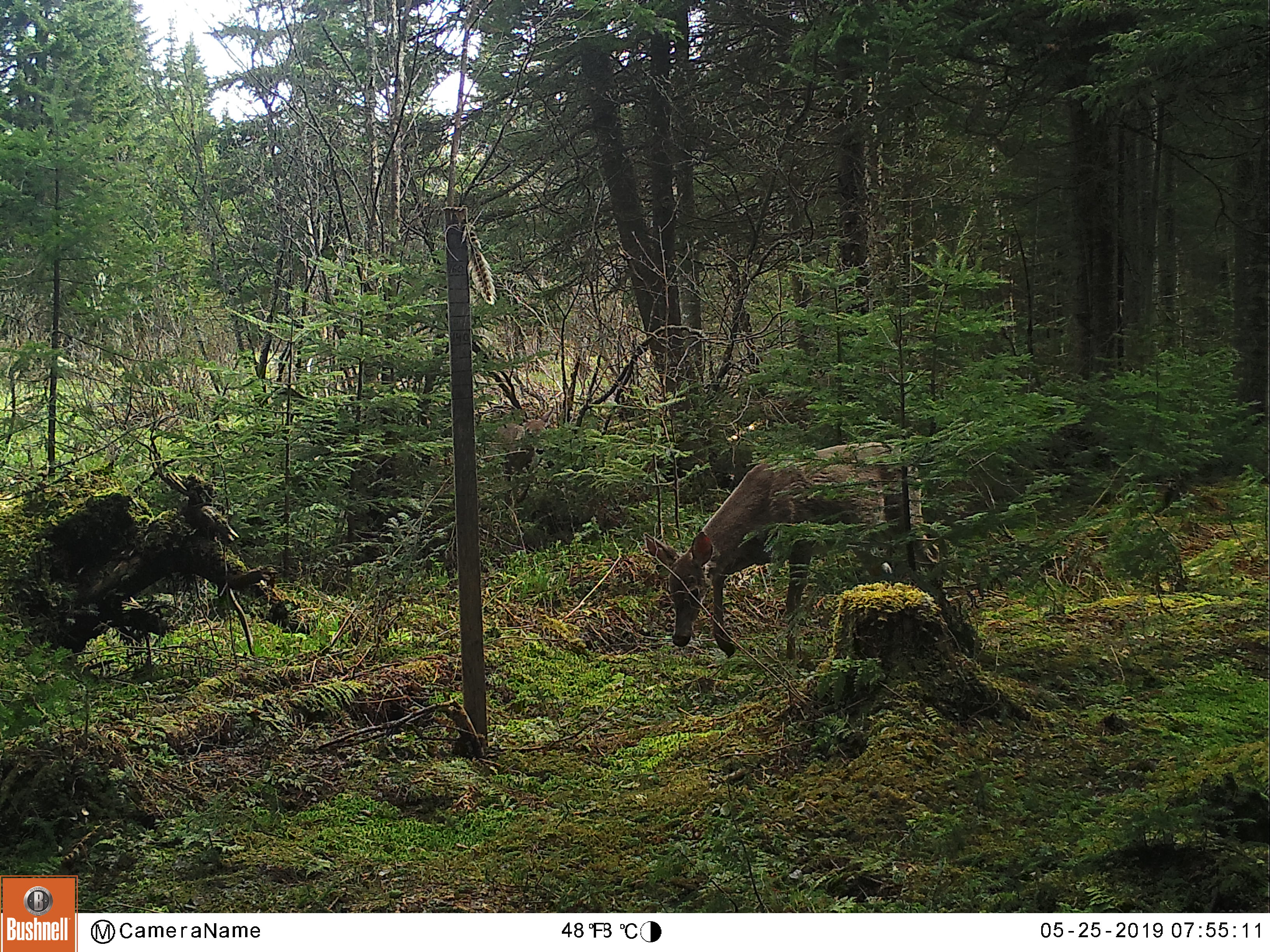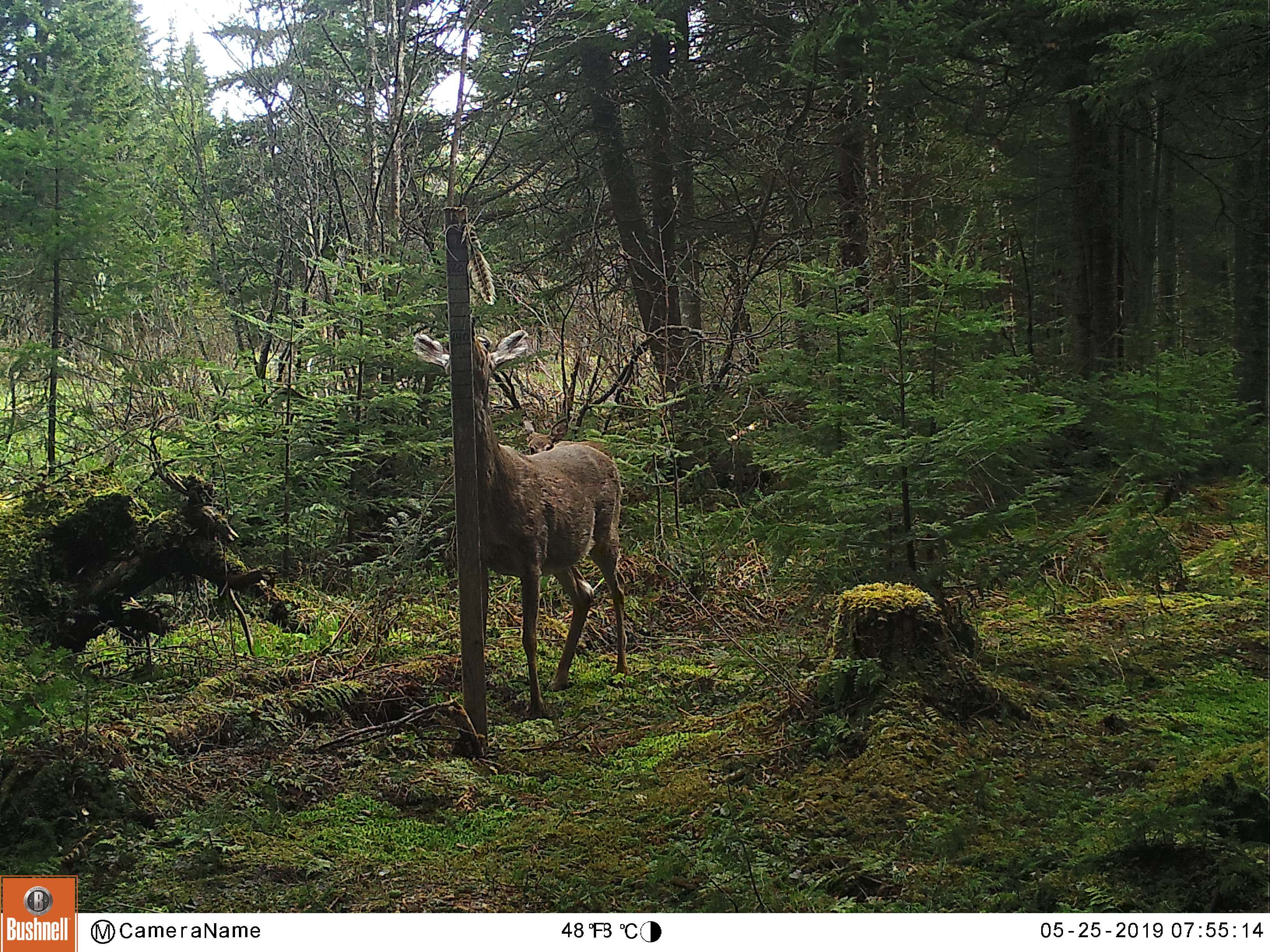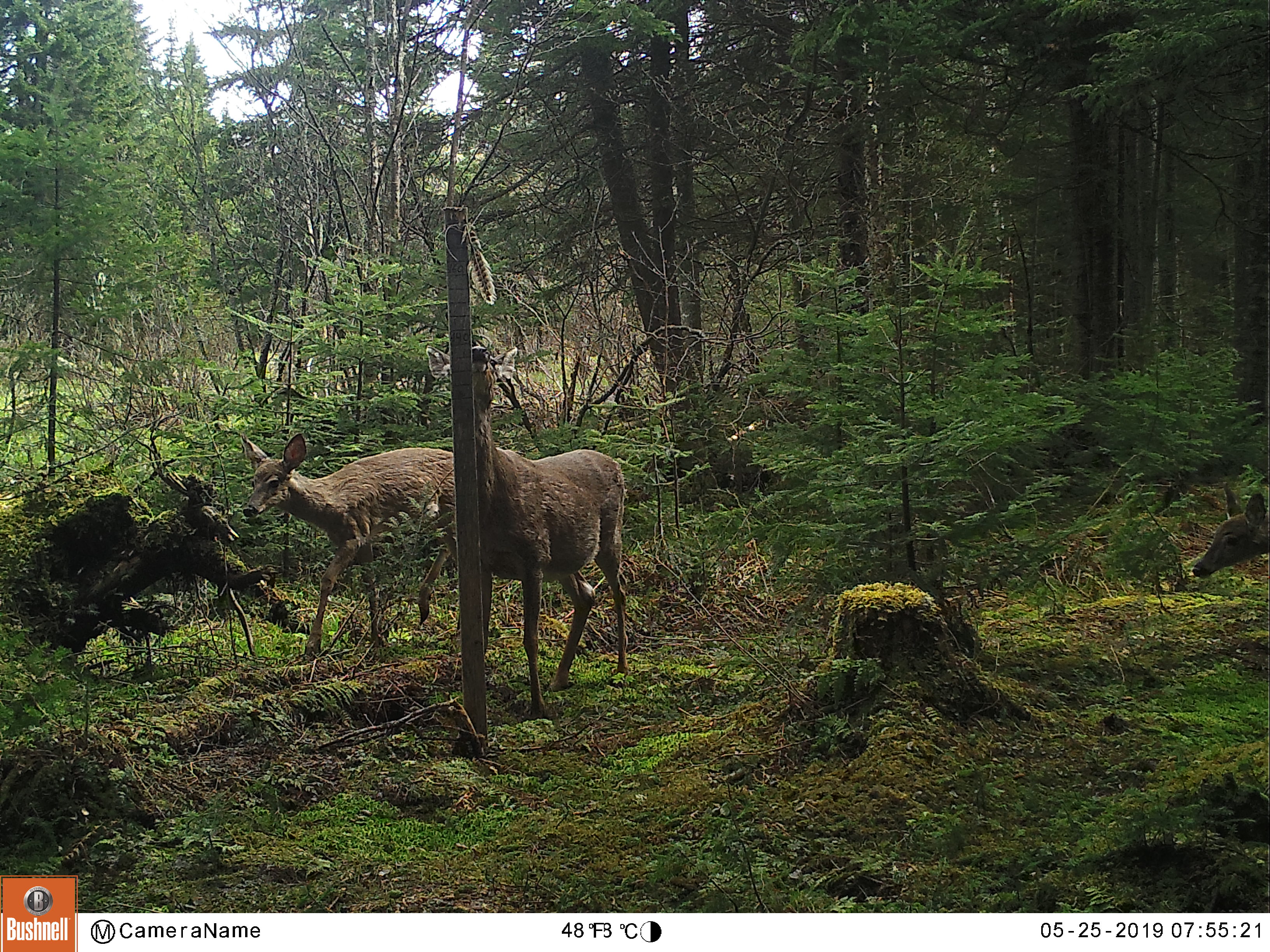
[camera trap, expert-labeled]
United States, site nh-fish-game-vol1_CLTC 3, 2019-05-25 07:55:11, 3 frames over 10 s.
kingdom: Animalia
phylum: Chordata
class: Mammalia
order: Artiodactyla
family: Cervidae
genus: Odocoileus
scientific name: Odocoileus virginianus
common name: white-tailed deer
White-tailed deer (Odocoileus virginianus).